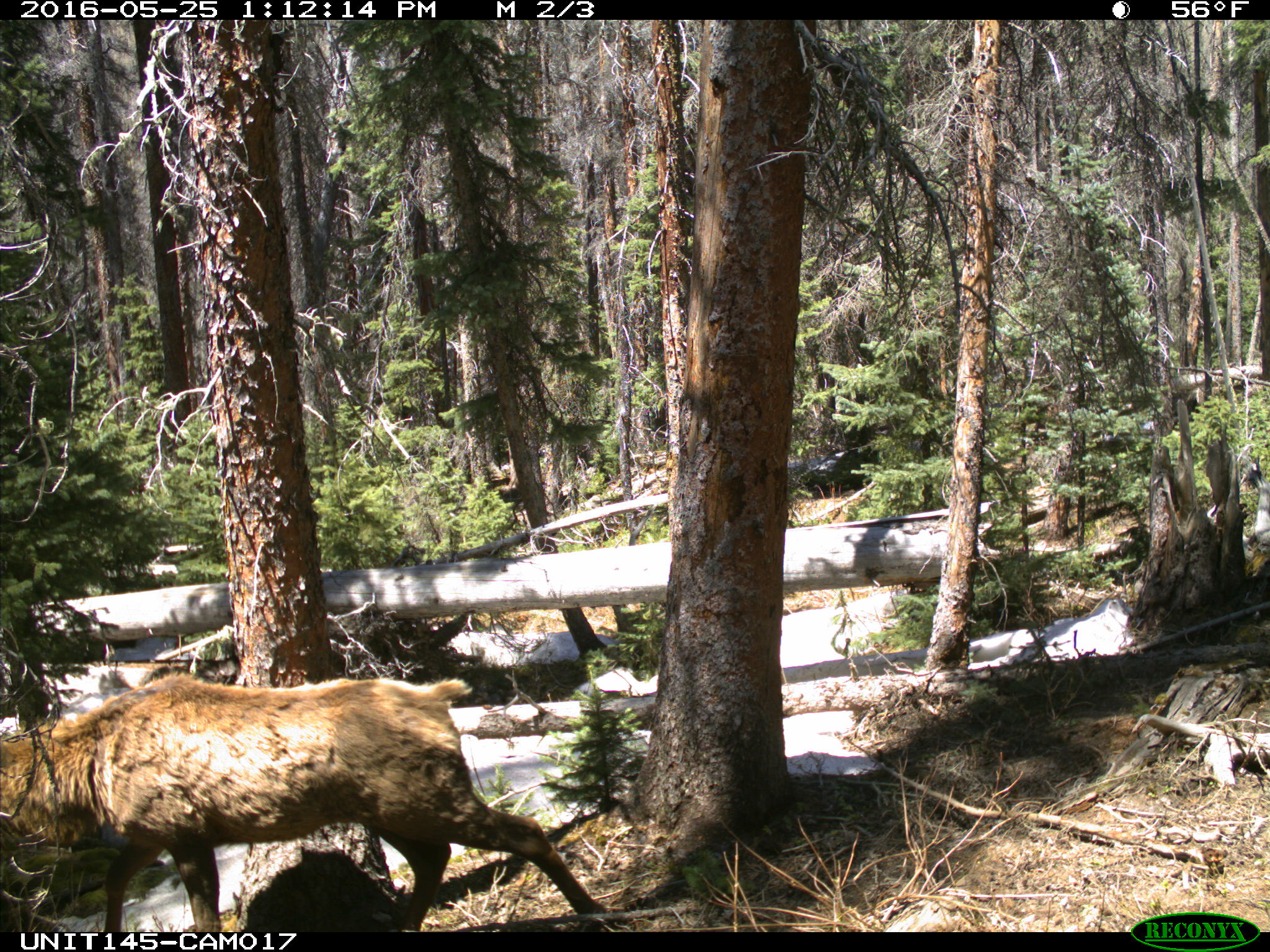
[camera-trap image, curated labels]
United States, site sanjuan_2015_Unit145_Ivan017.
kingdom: Animalia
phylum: Chordata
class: Mammalia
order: Artiodactyla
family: Cervidae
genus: Cervus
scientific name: Cervus elaphus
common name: red deer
Cervus elaphus (red deer).